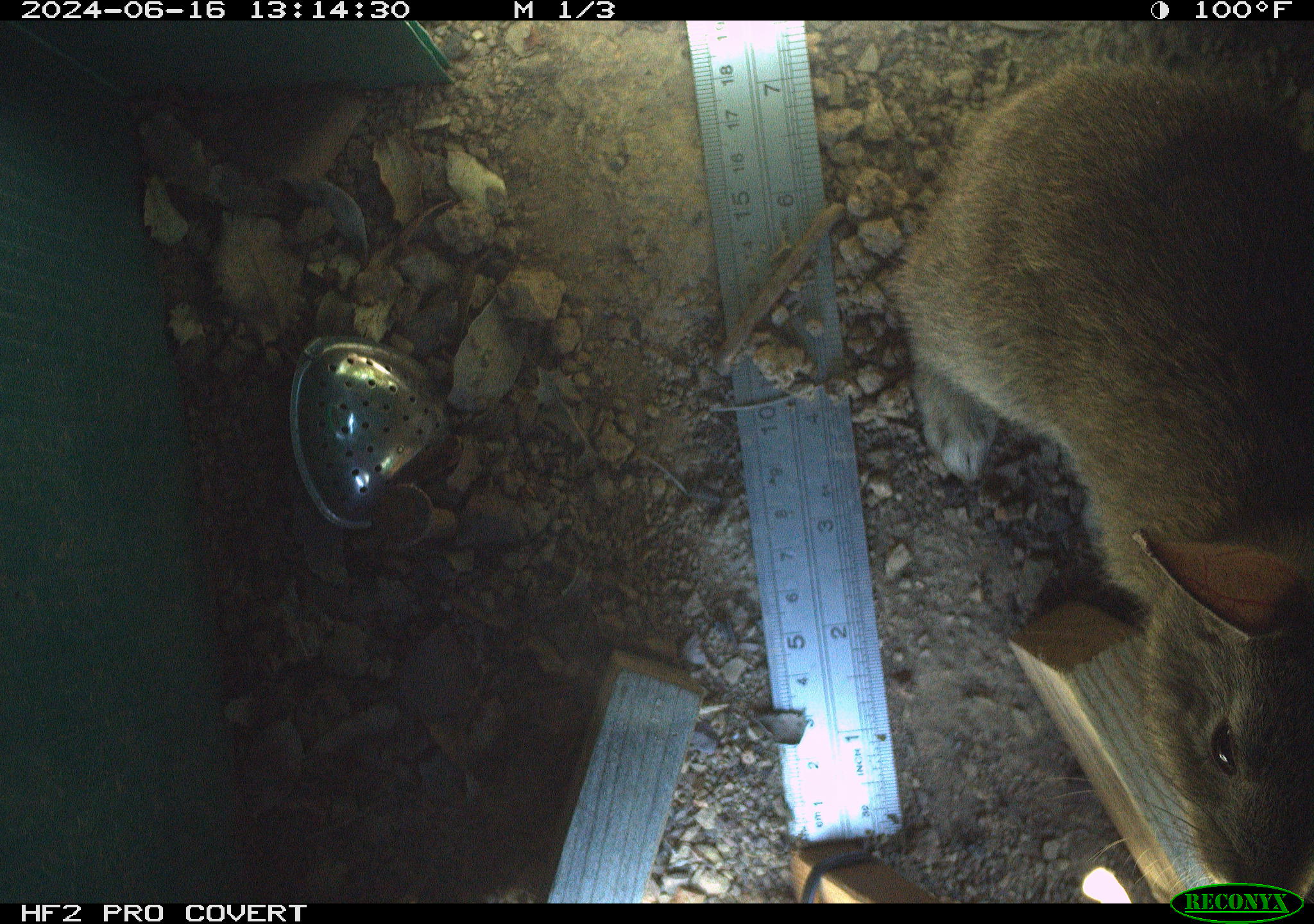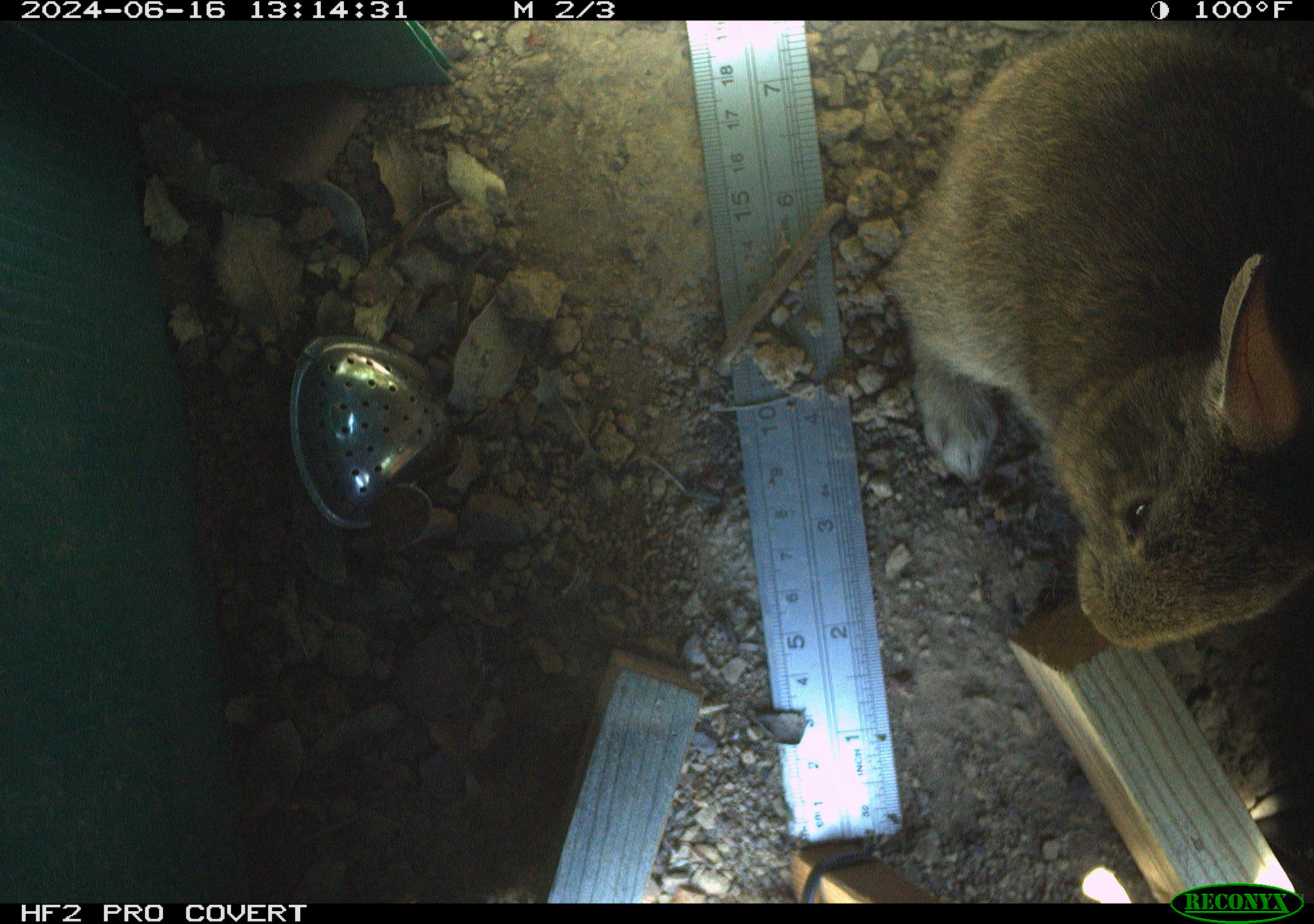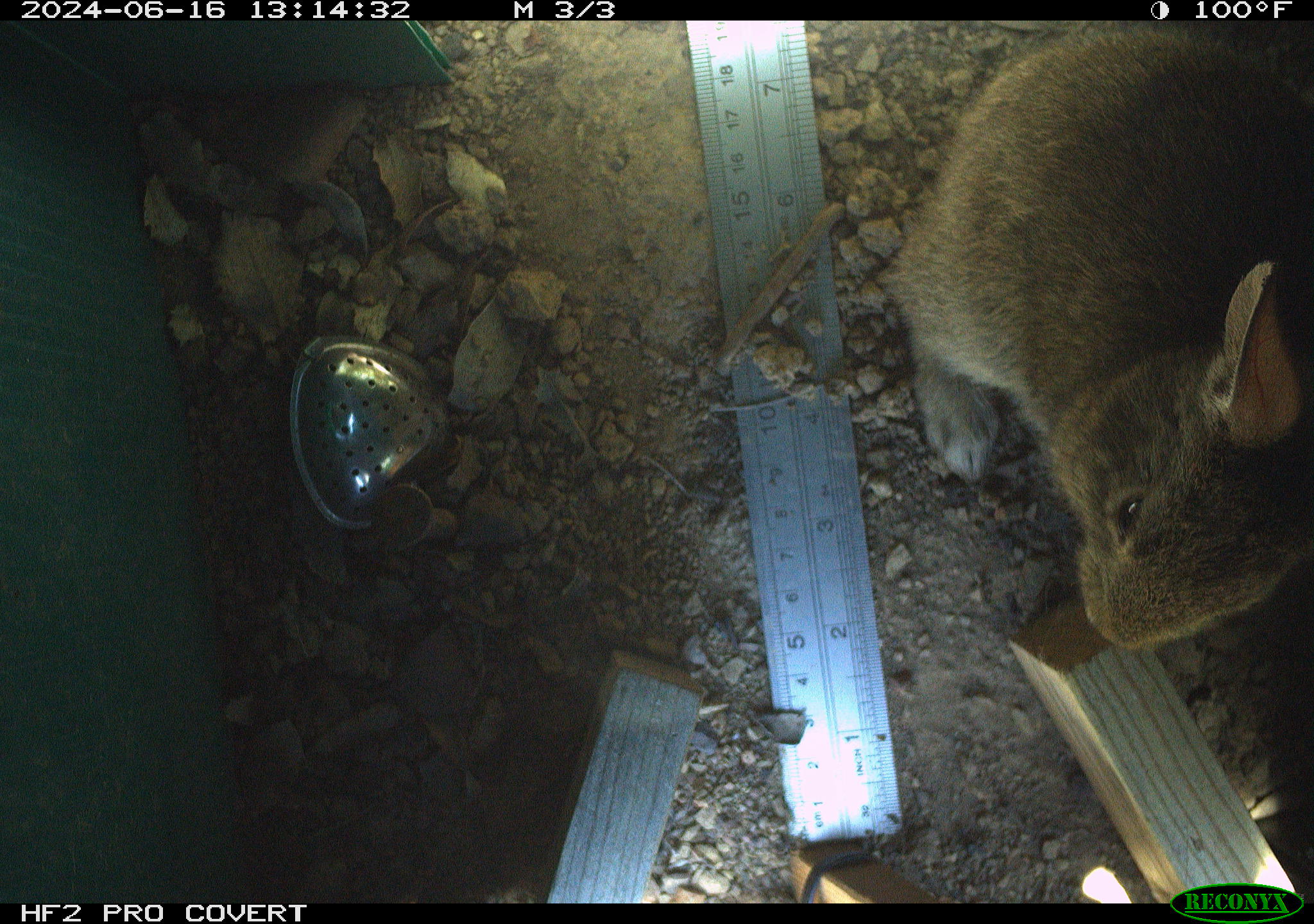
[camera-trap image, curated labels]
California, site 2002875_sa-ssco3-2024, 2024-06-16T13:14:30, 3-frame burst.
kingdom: Animalia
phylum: Chordata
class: Mammalia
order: Lagomorpha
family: Leporidae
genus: Sylvilagus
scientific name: Sylvilagus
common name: cottontail rabbits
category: sylvilagus species